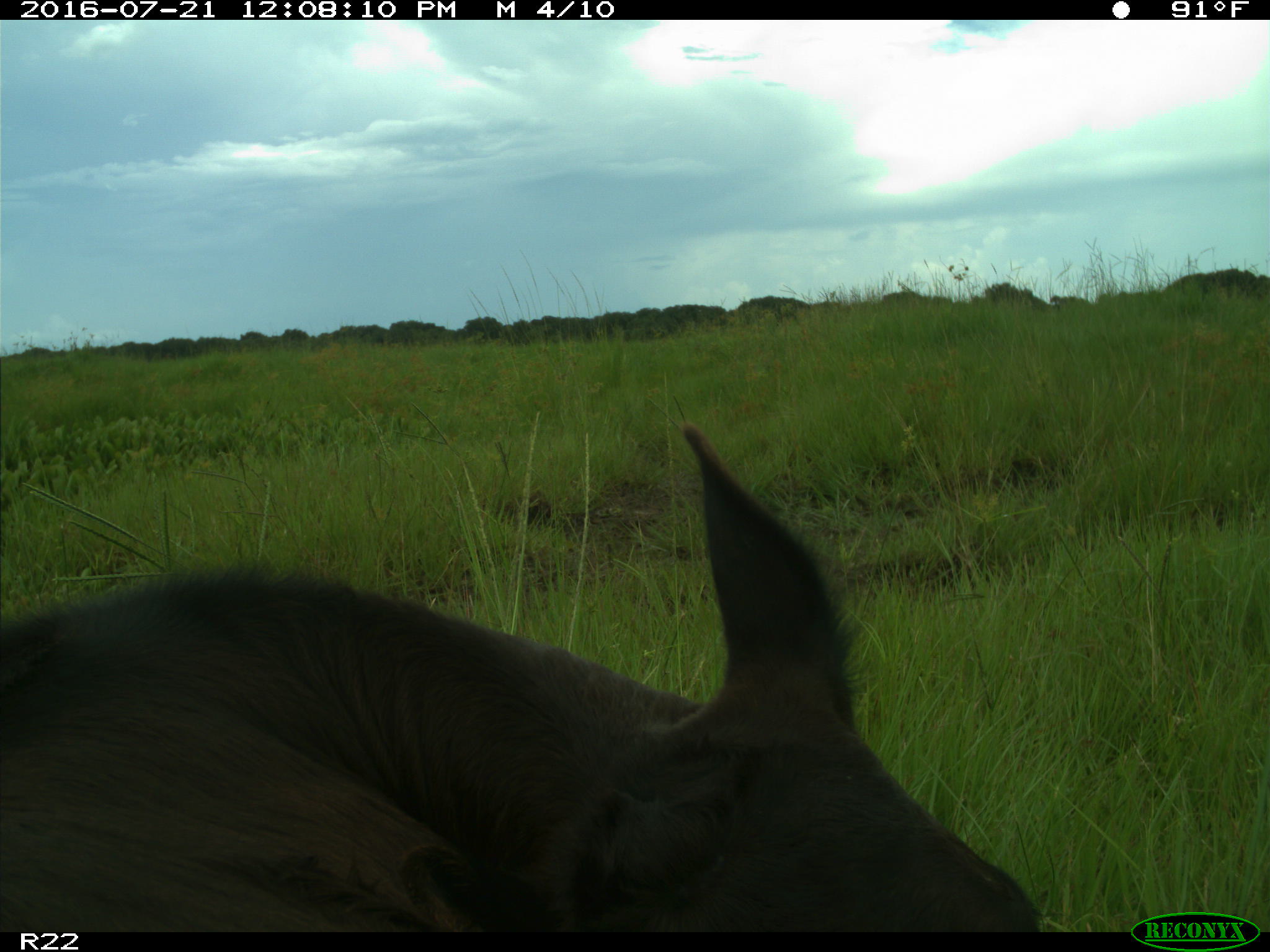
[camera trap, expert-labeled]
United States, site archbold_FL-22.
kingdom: Animalia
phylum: Chordata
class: Mammalia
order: Artiodactyla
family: Bovidae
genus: Bos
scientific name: Bos taurus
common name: domestic cow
Bos taurus (domestic cow).